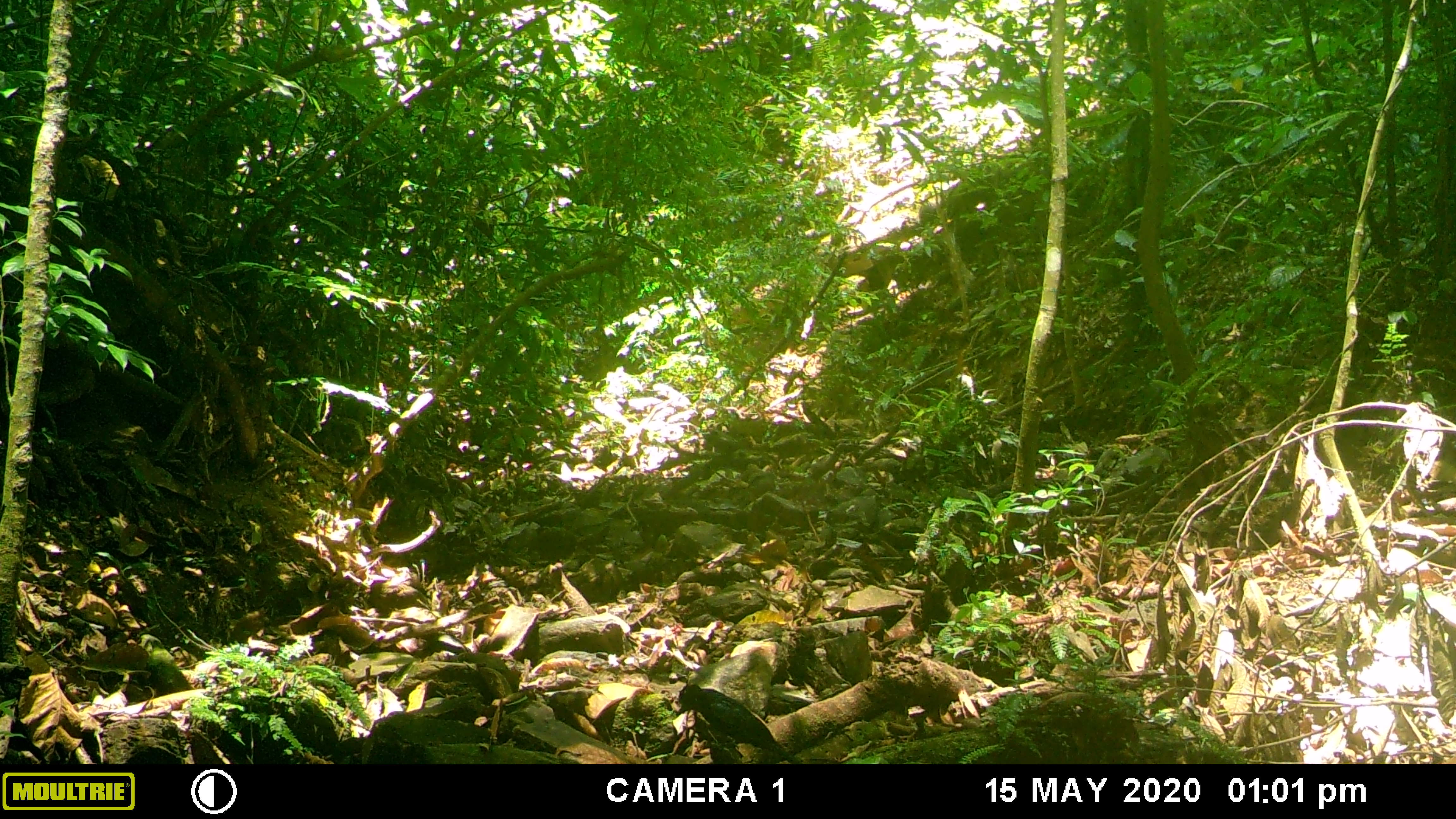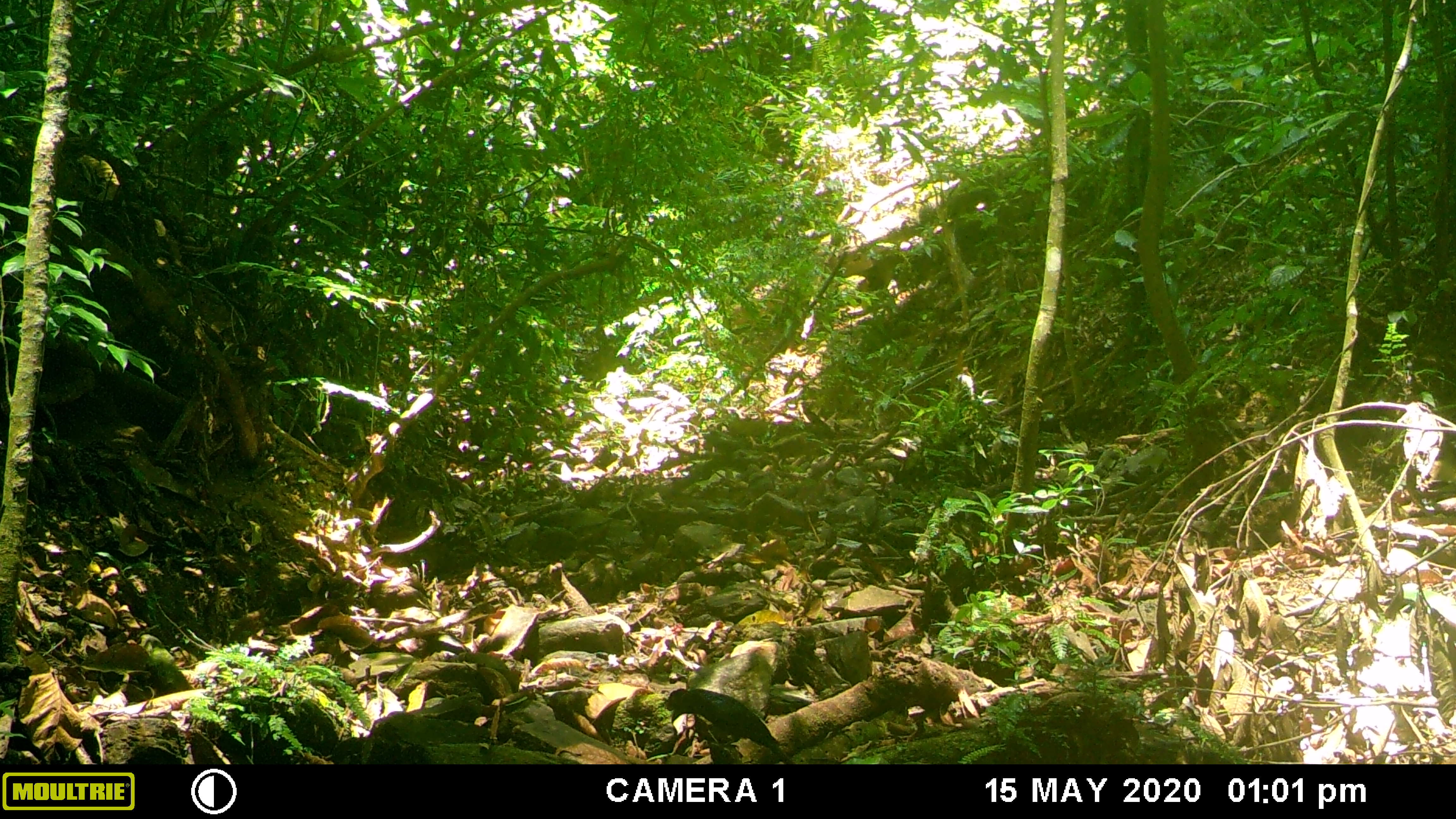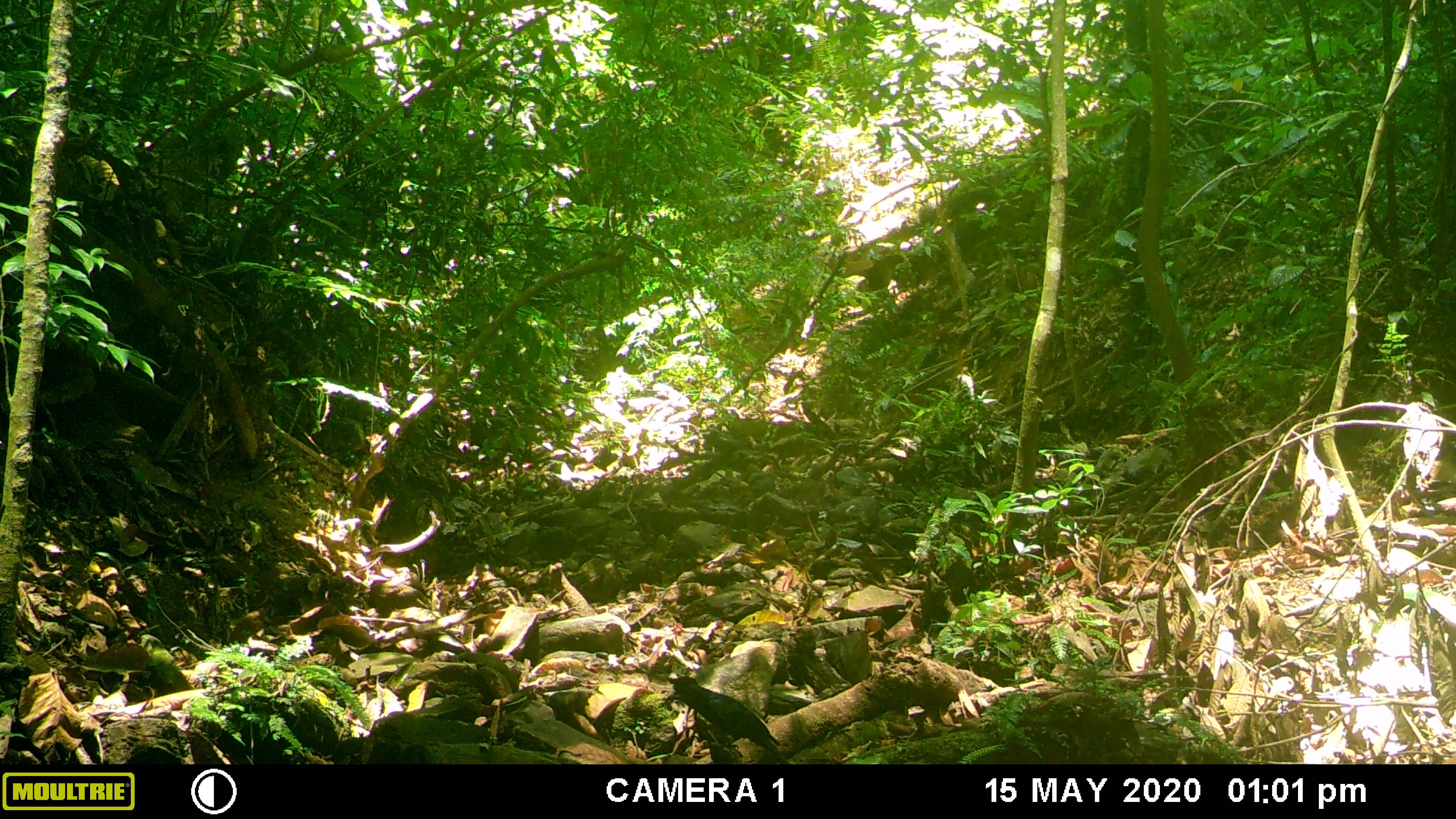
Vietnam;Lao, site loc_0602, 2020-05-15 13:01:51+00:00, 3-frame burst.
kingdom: Animalia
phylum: Chordata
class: Aves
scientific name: Aves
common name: bird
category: unidentified bird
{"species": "unidentified bird (bird) (Aves)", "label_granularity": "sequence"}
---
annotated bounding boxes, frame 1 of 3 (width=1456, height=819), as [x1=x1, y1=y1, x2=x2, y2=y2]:
unidentified bird: [x1=676, y1=684, x2=803, y2=764]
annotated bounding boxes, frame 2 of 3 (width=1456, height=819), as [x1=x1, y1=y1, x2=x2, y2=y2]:
unidentified bird: [x1=671, y1=688, x2=796, y2=764]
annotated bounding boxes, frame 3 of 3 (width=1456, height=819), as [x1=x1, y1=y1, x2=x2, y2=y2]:
unidentified bird: [x1=667, y1=675, x2=790, y2=764]